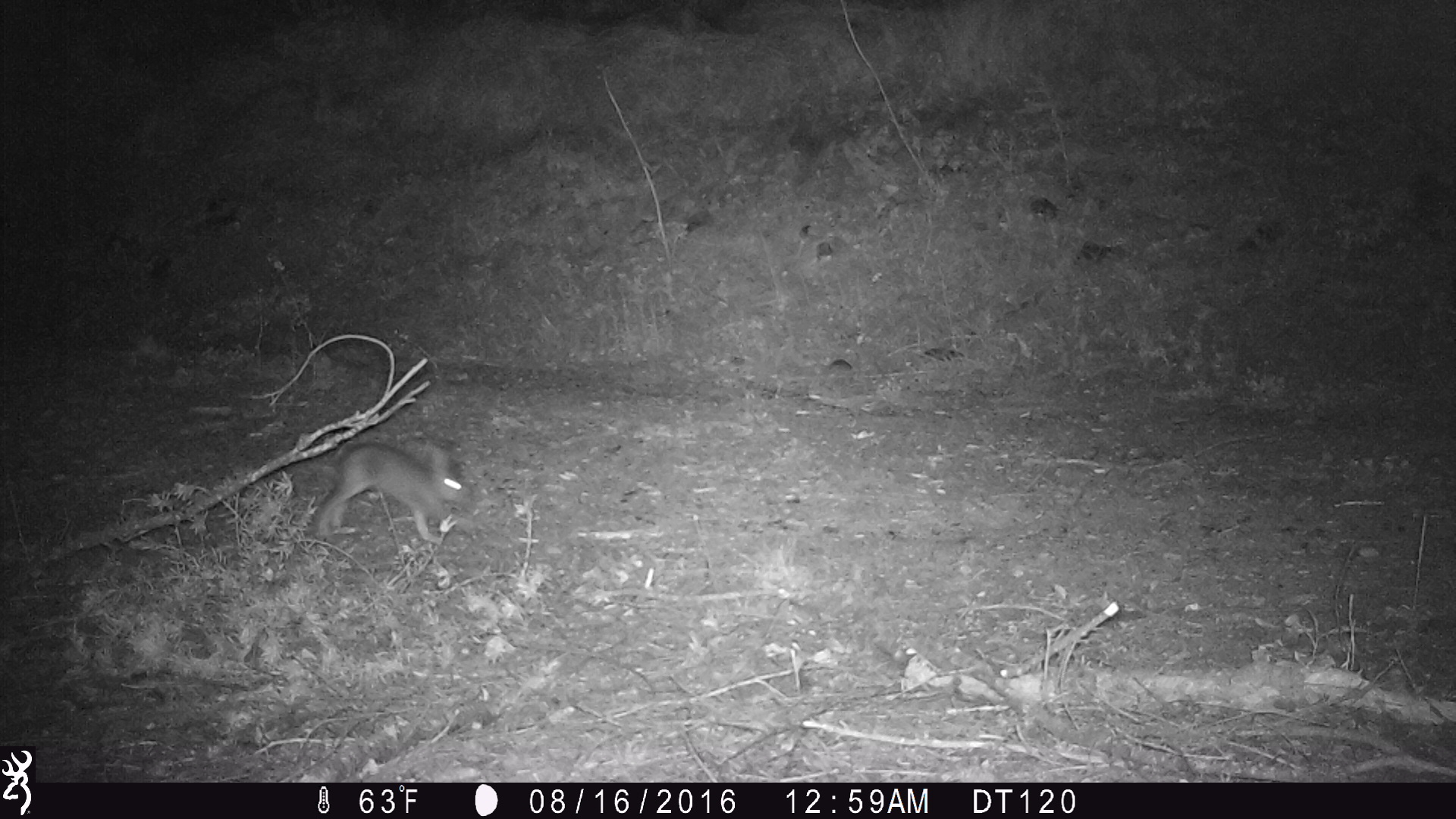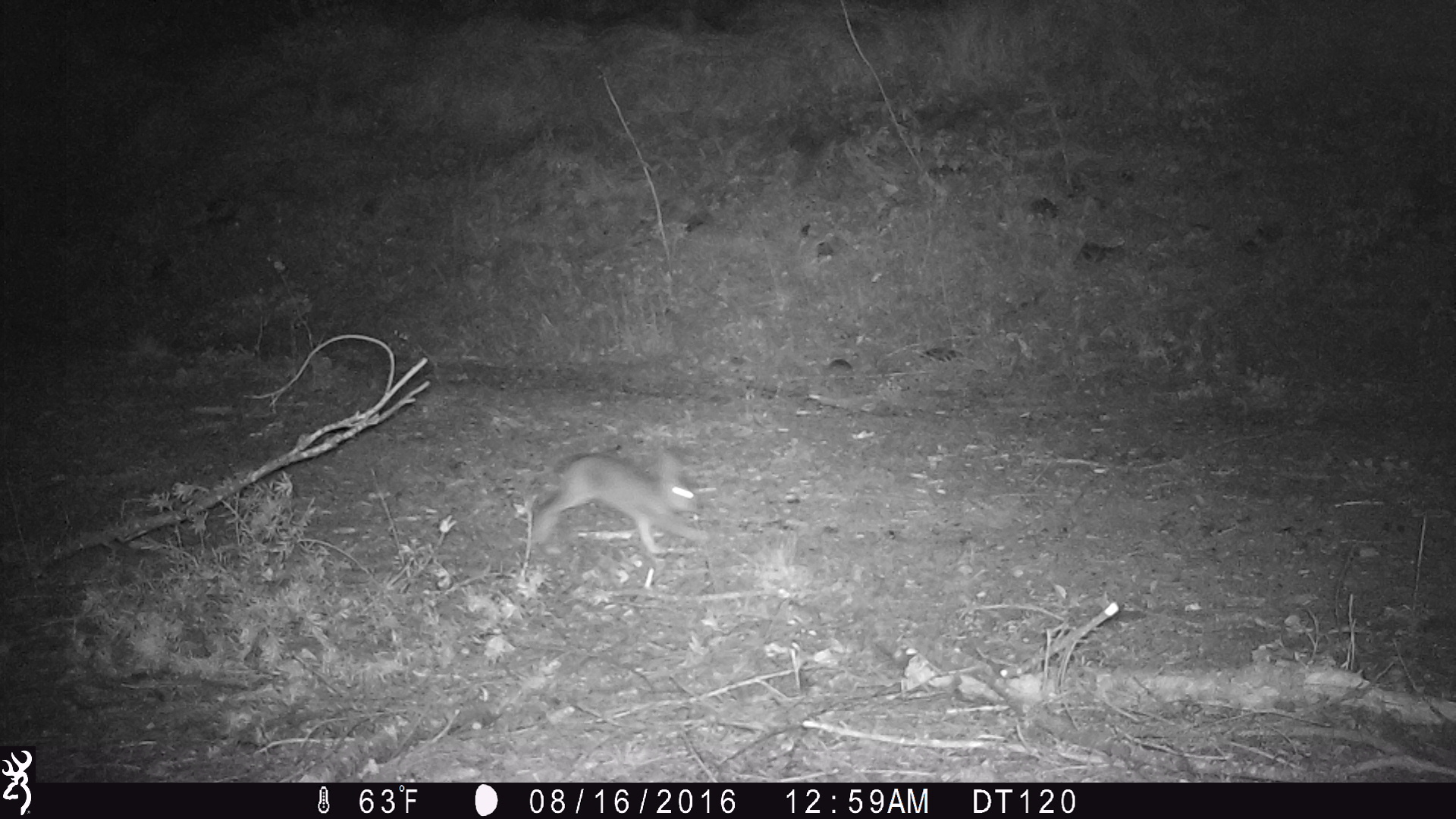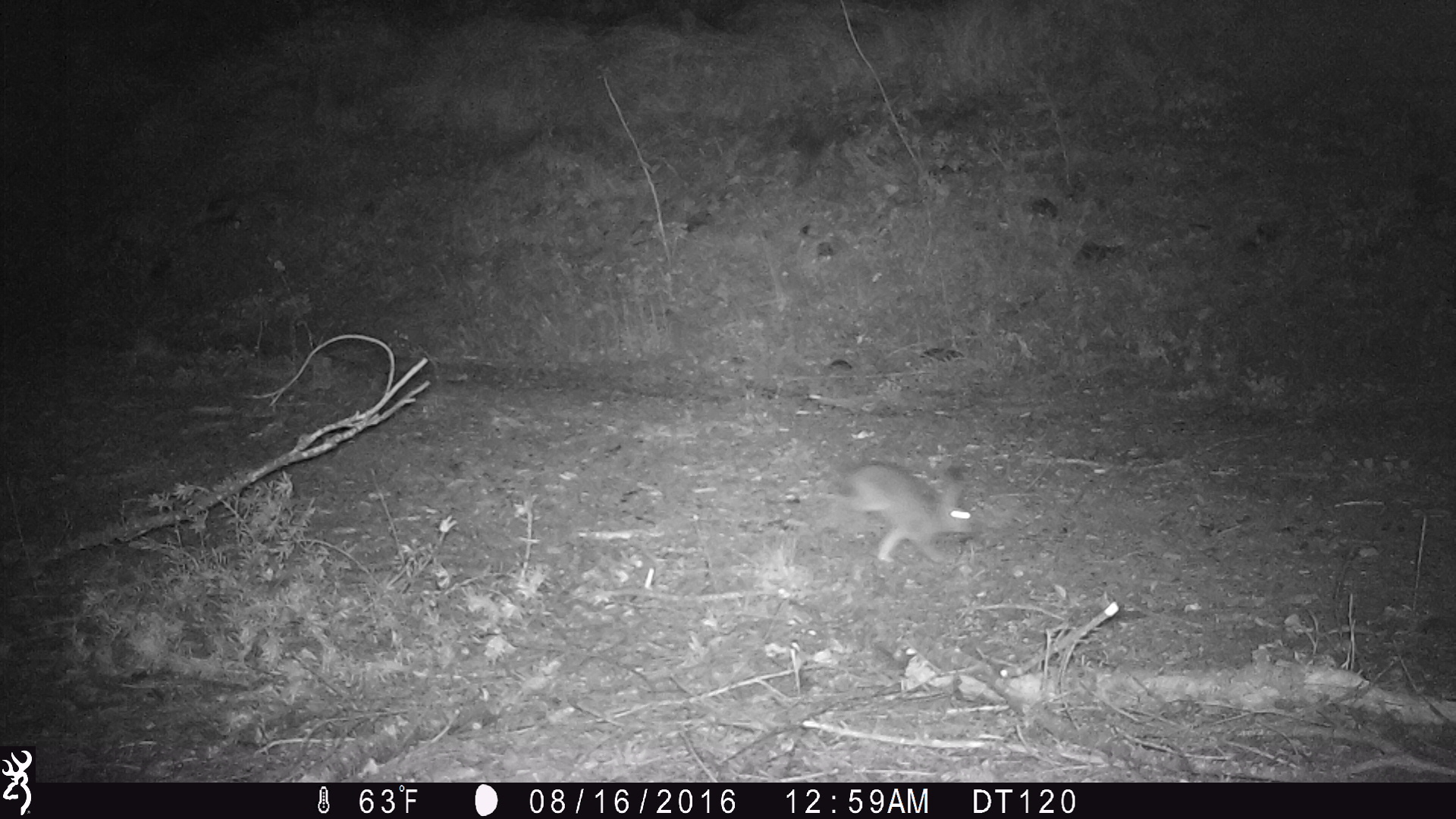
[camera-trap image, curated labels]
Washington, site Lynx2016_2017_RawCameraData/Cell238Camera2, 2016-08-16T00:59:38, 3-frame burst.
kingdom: Animalia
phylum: Chordata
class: Mammalia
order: Lagomorpha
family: Leporidae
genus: Lepus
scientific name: Lepus americanus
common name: snowshoe hare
Lepus americanus (snowshoe hare). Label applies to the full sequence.